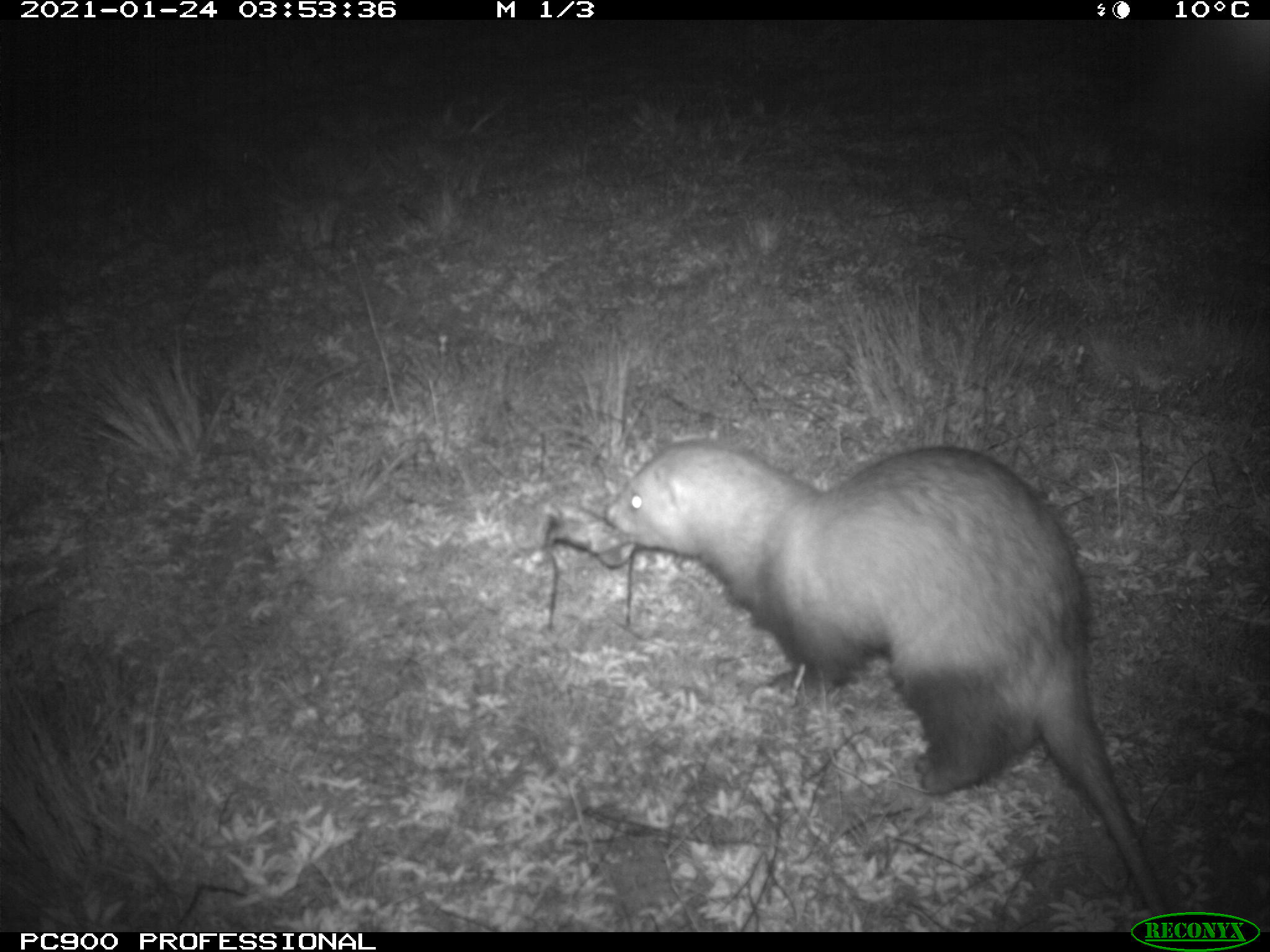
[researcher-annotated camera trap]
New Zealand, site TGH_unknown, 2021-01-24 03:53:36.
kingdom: Animalia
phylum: Chordata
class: Mammalia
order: Carnivora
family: Mustelidae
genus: Mustela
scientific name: Mustela furo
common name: ferret